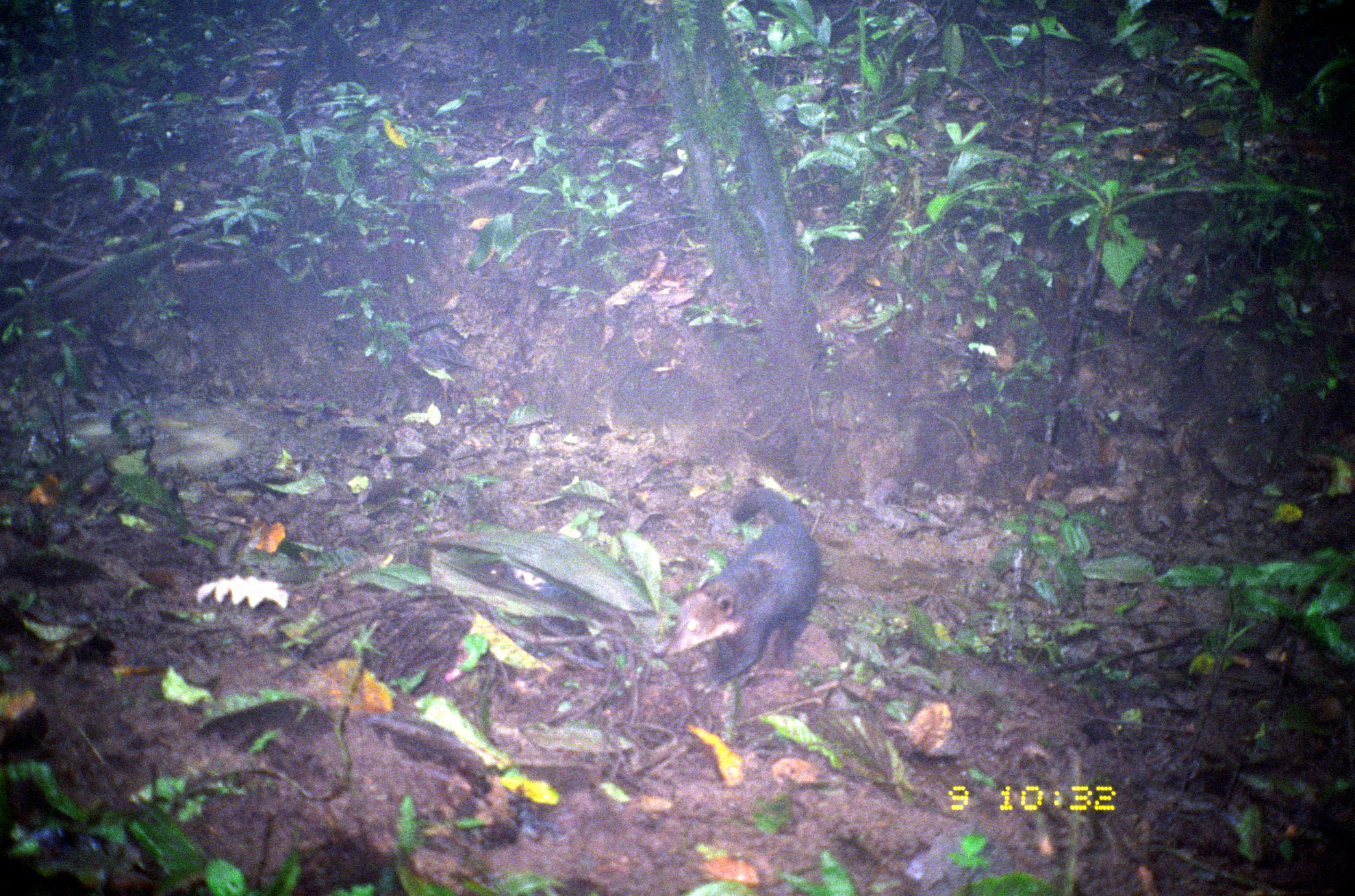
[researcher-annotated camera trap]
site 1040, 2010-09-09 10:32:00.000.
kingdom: Animalia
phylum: Chordata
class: Mammalia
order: Carnivora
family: Procyonidae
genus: Nasua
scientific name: Nasua narica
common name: white-nosed coati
Nasua narica (white-nosed coati).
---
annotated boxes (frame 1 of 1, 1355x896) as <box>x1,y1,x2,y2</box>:
nasua narica: <box>653,486,820,692</box>